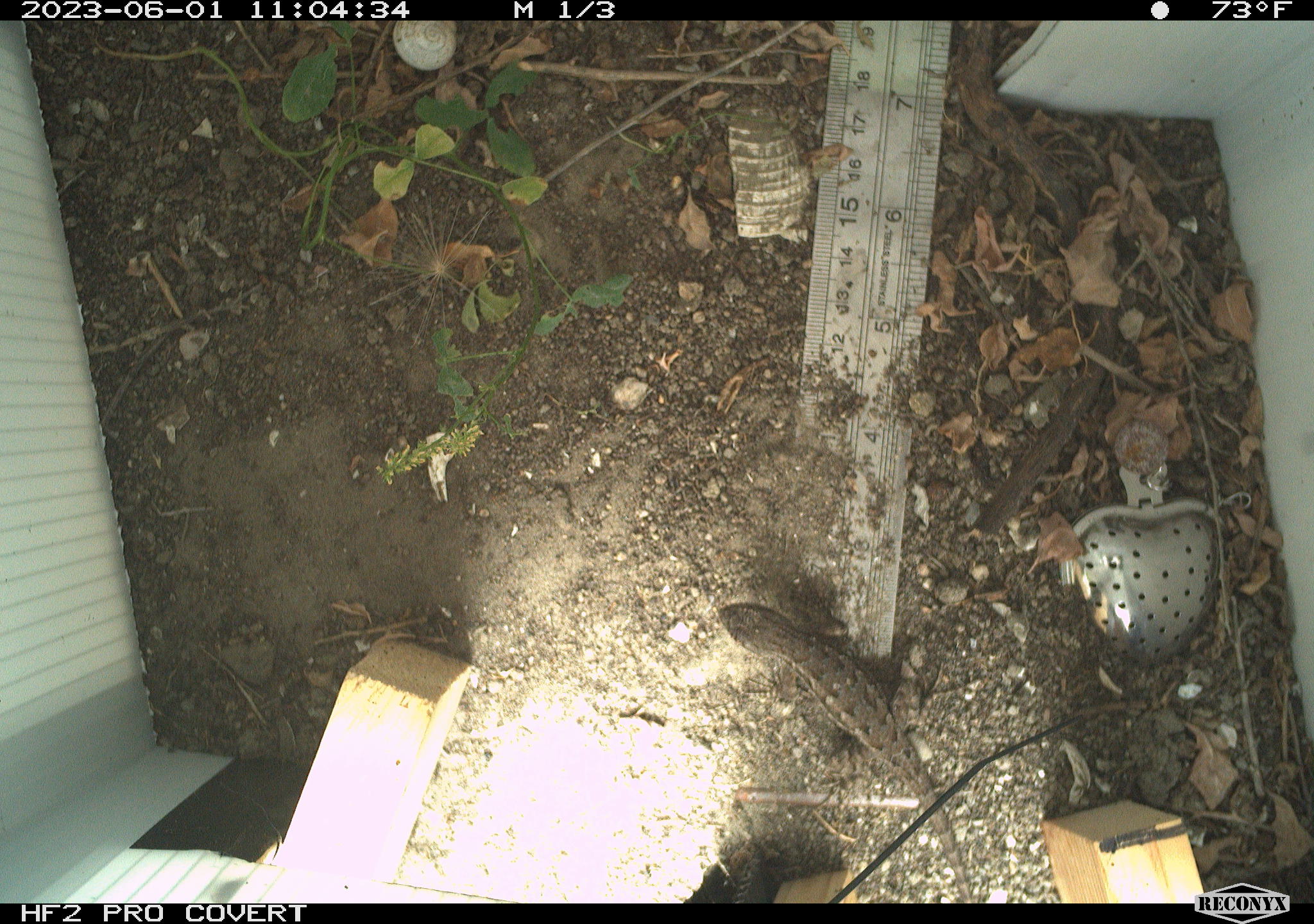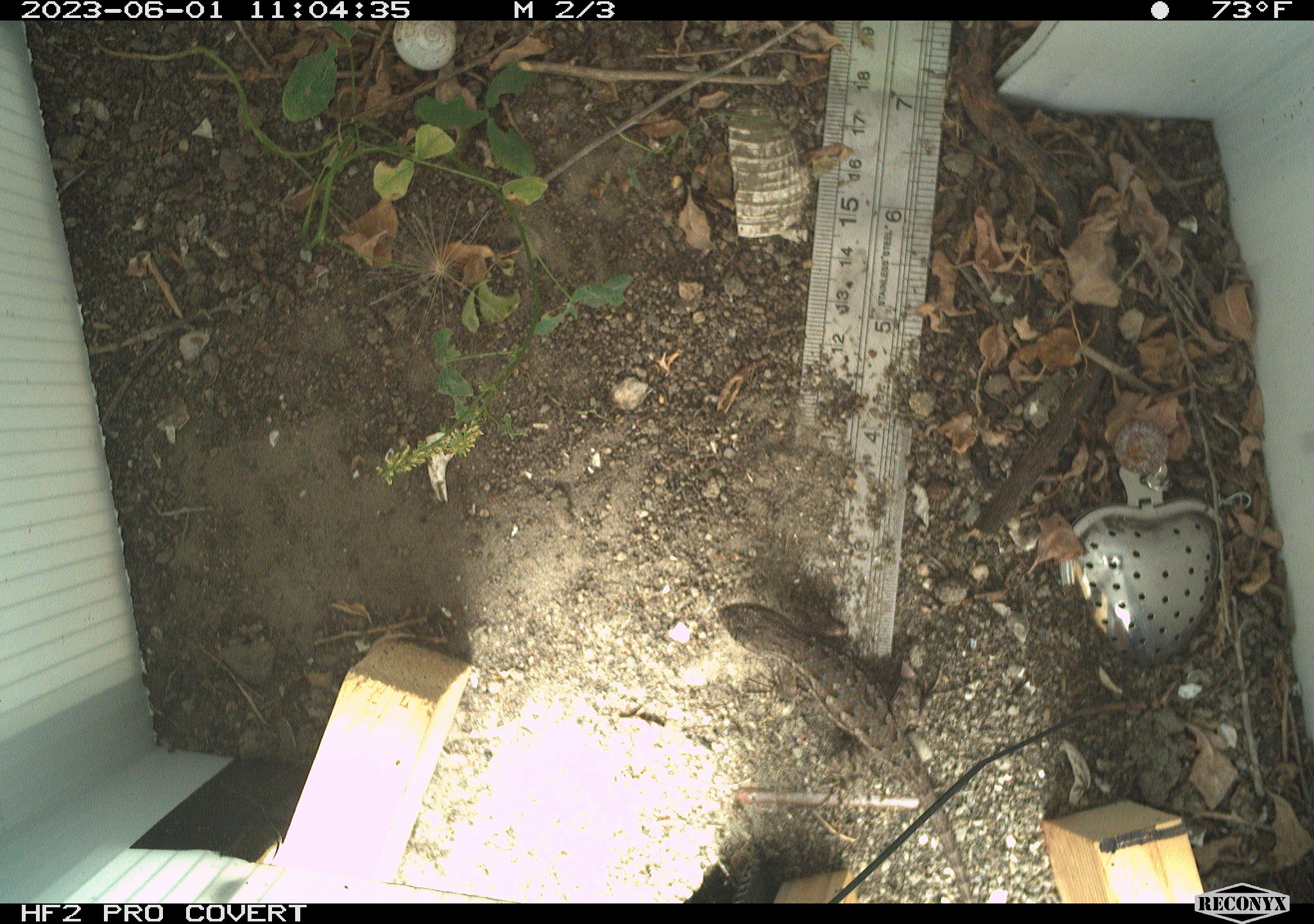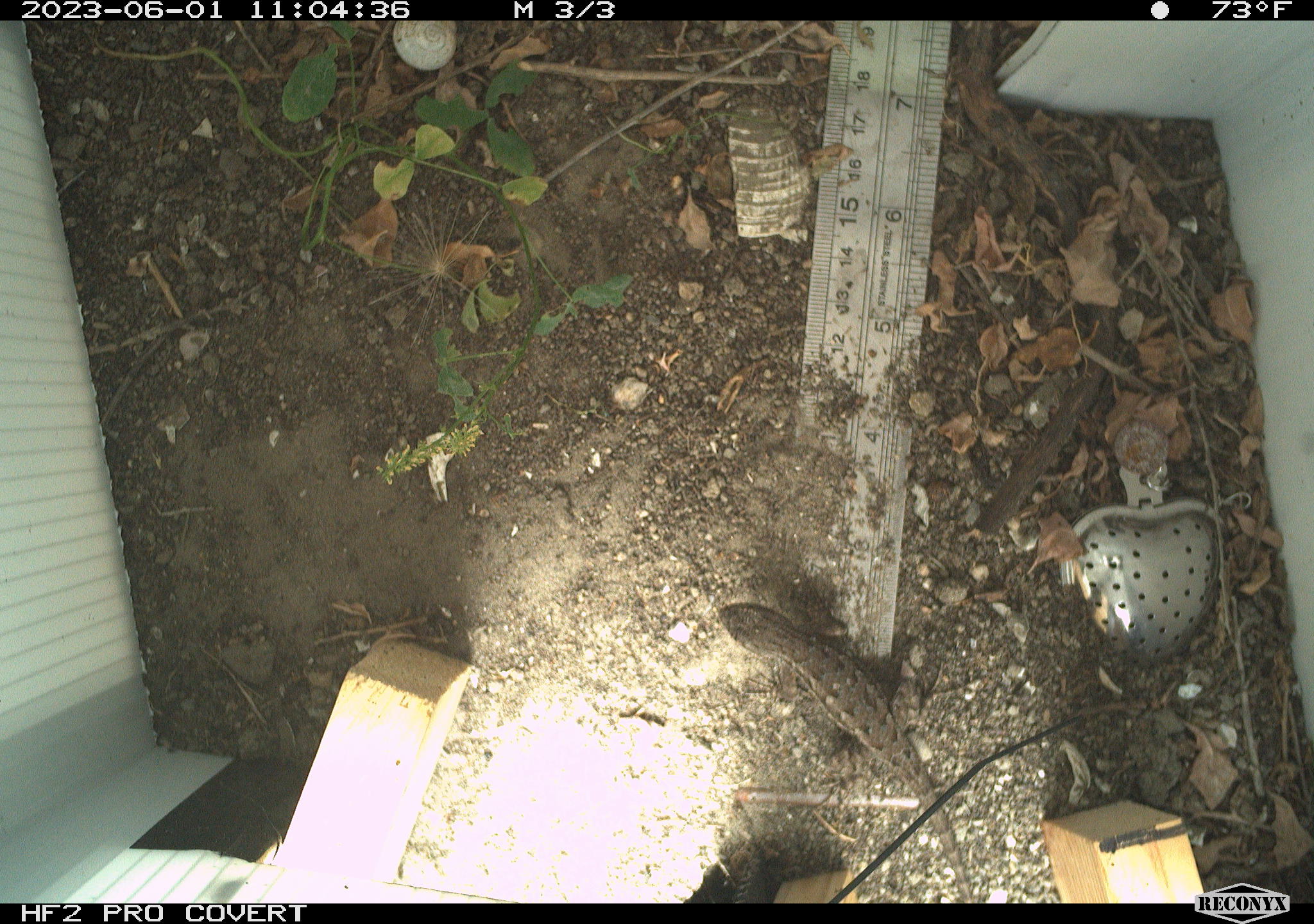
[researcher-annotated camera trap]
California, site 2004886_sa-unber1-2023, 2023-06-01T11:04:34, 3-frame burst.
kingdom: Animalia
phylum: Chordata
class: Reptilia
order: Squamata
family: Phrynosomatidae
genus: Sceloporus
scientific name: Sceloporus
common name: spiny lizards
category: sceloporus species